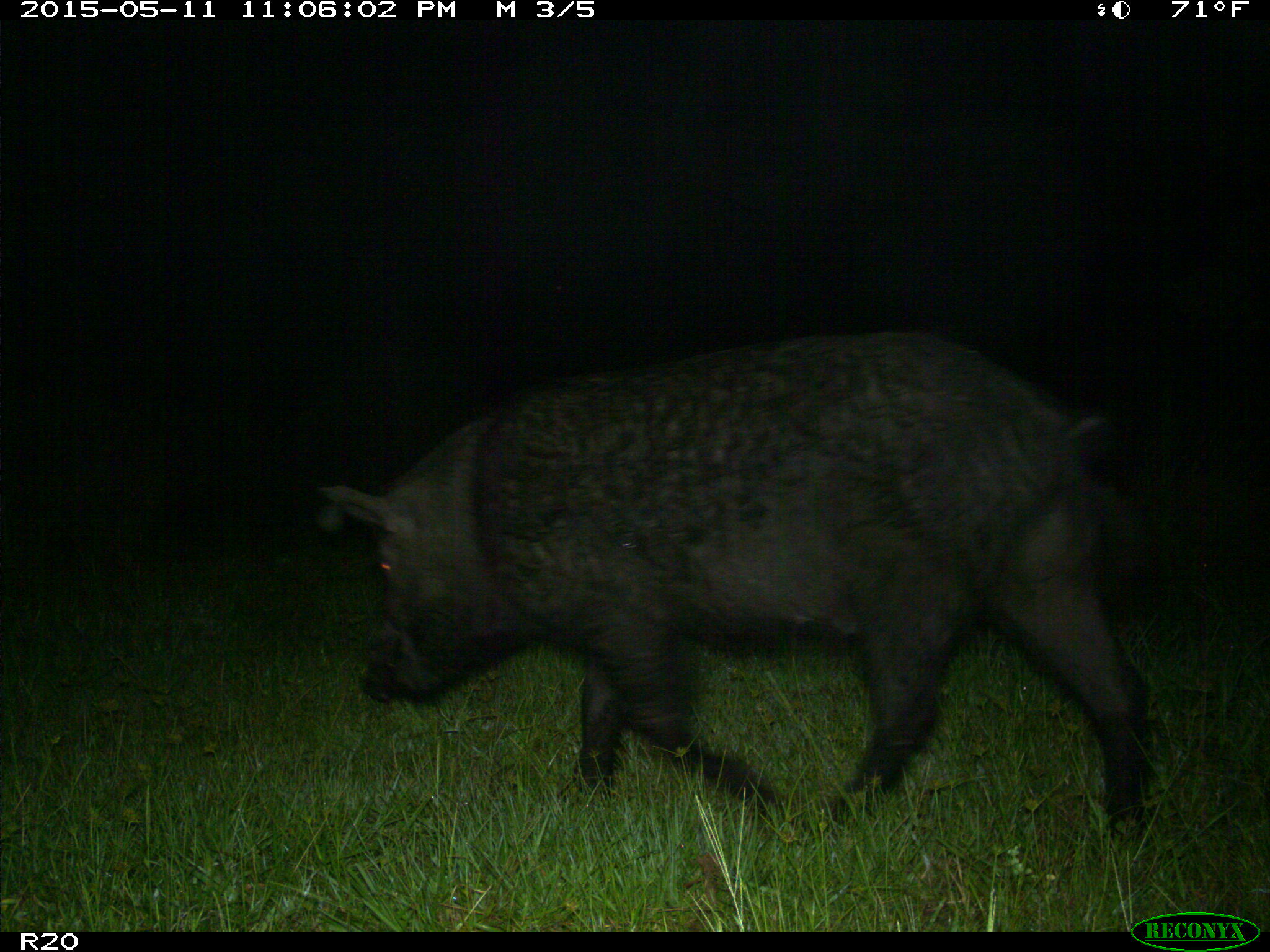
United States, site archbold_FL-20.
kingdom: Animalia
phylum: Chordata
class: Mammalia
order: Artiodactyla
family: Suidae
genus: Sus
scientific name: Sus scrofa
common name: wild boar